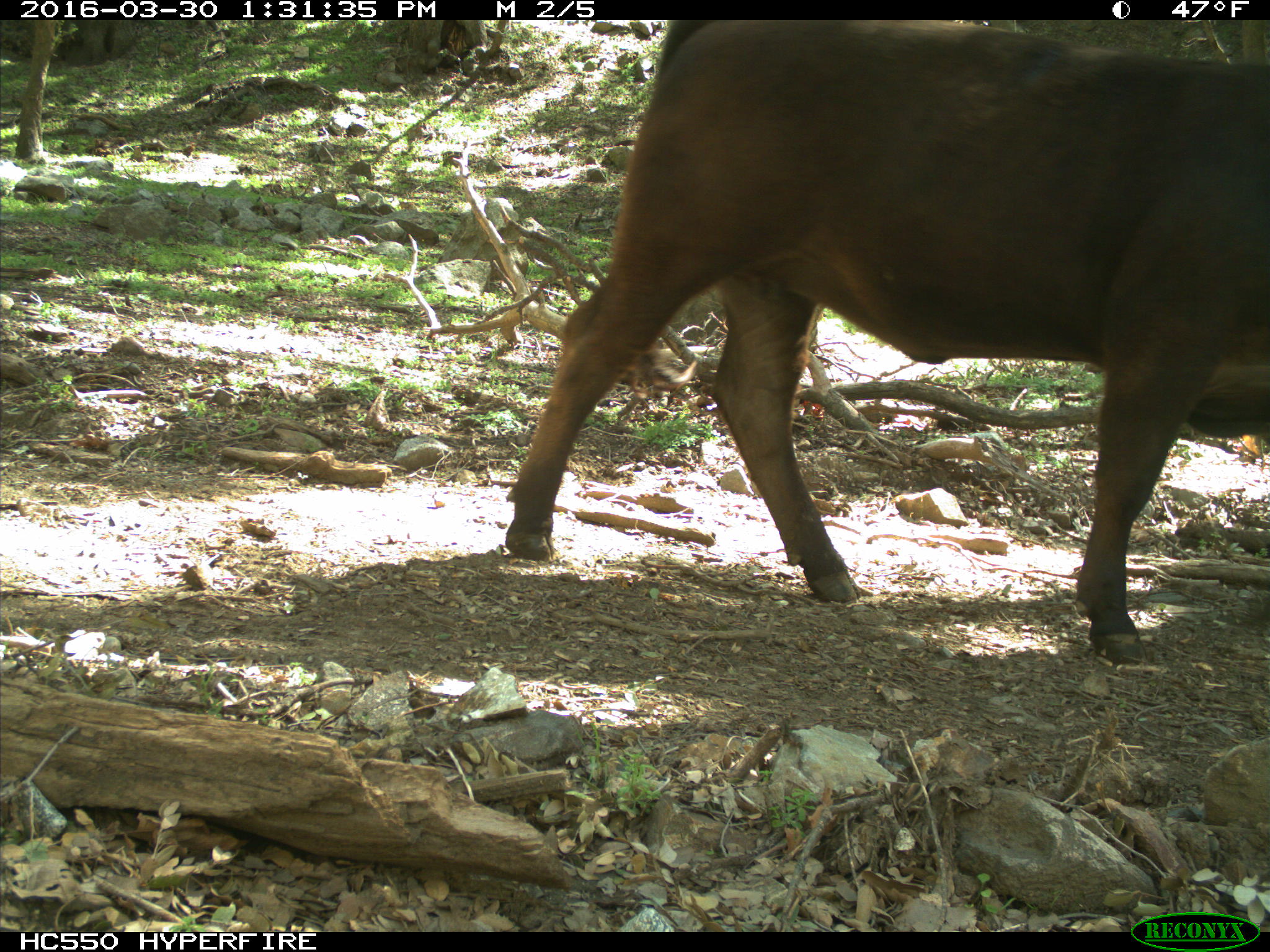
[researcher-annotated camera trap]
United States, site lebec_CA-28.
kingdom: Animalia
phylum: Chordata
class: Mammalia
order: Artiodactyla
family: Bovidae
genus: Bos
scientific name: Bos taurus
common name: domestic cow